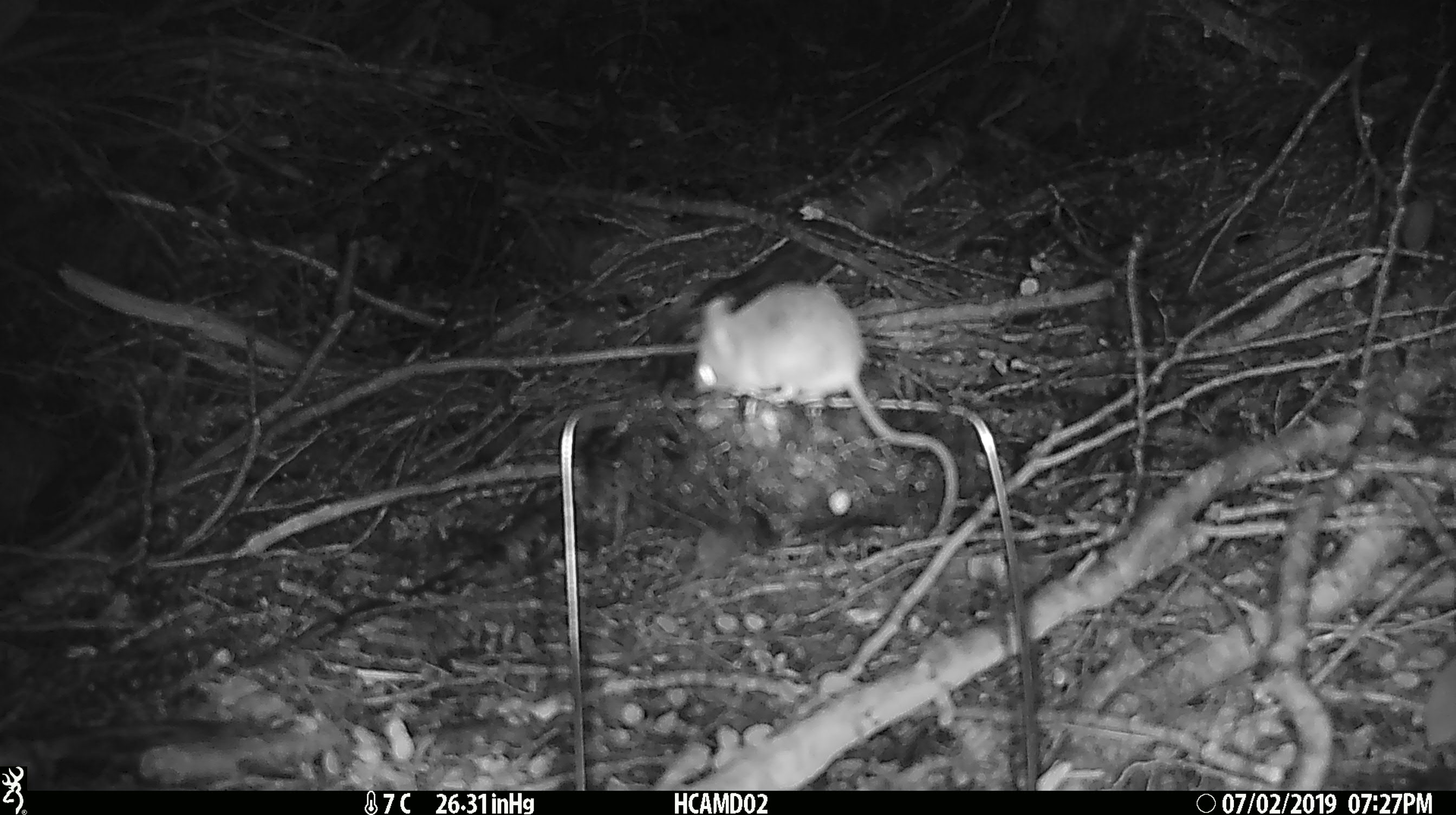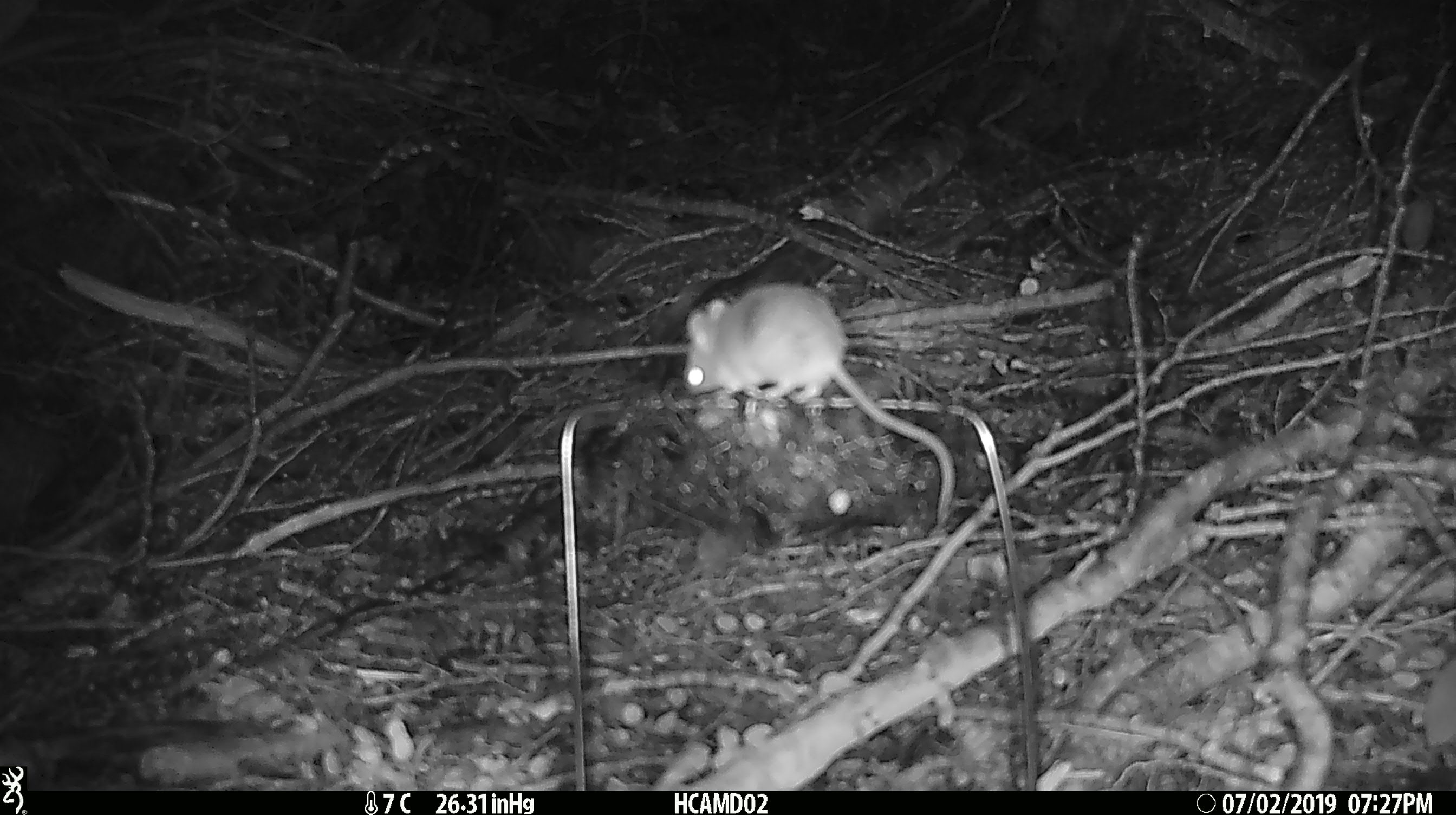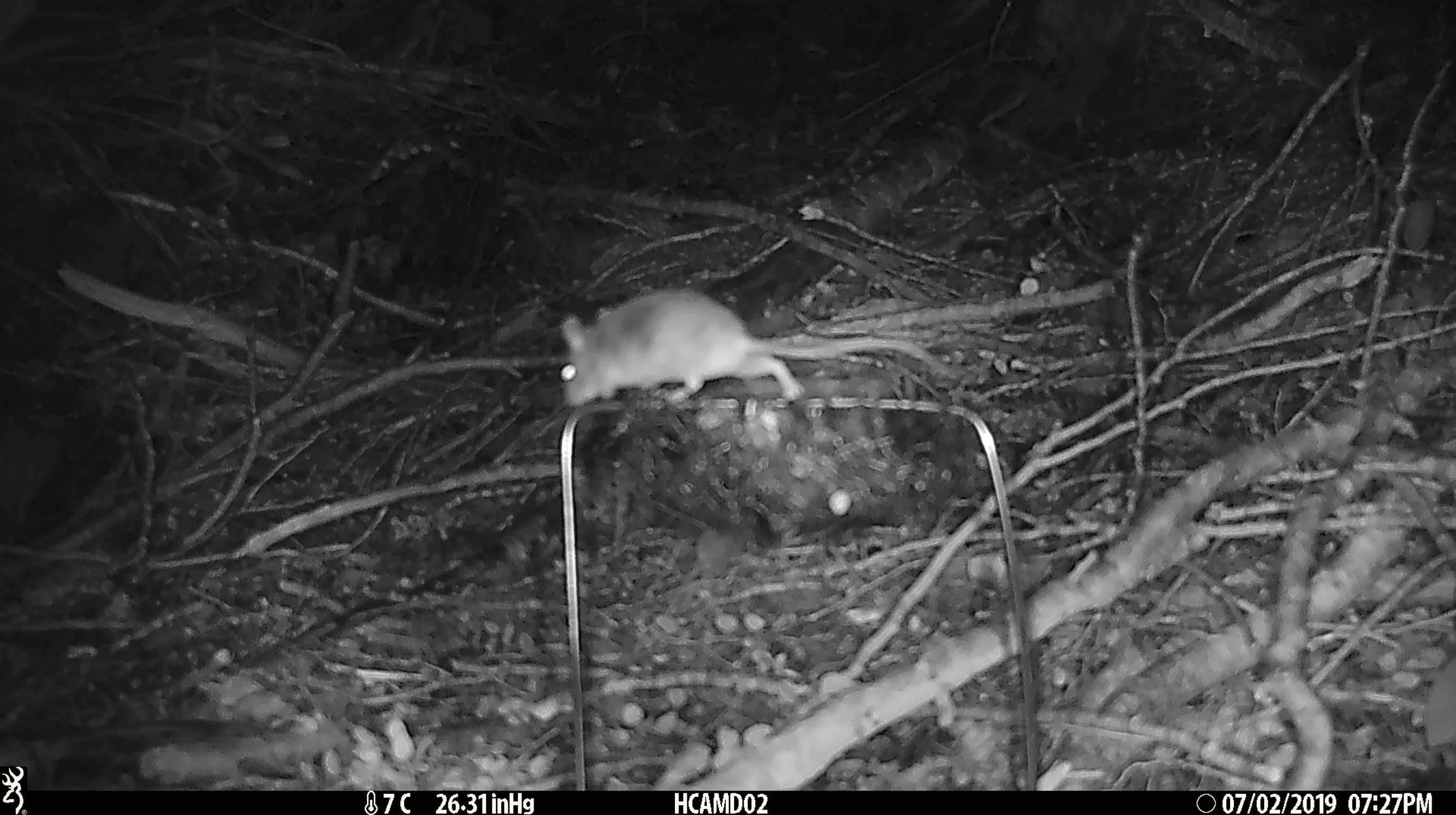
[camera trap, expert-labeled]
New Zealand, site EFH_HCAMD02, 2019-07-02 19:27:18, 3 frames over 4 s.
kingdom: Animalia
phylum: Chordata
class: Mammalia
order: Rodentia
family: Muridae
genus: Mus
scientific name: Mus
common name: mouse